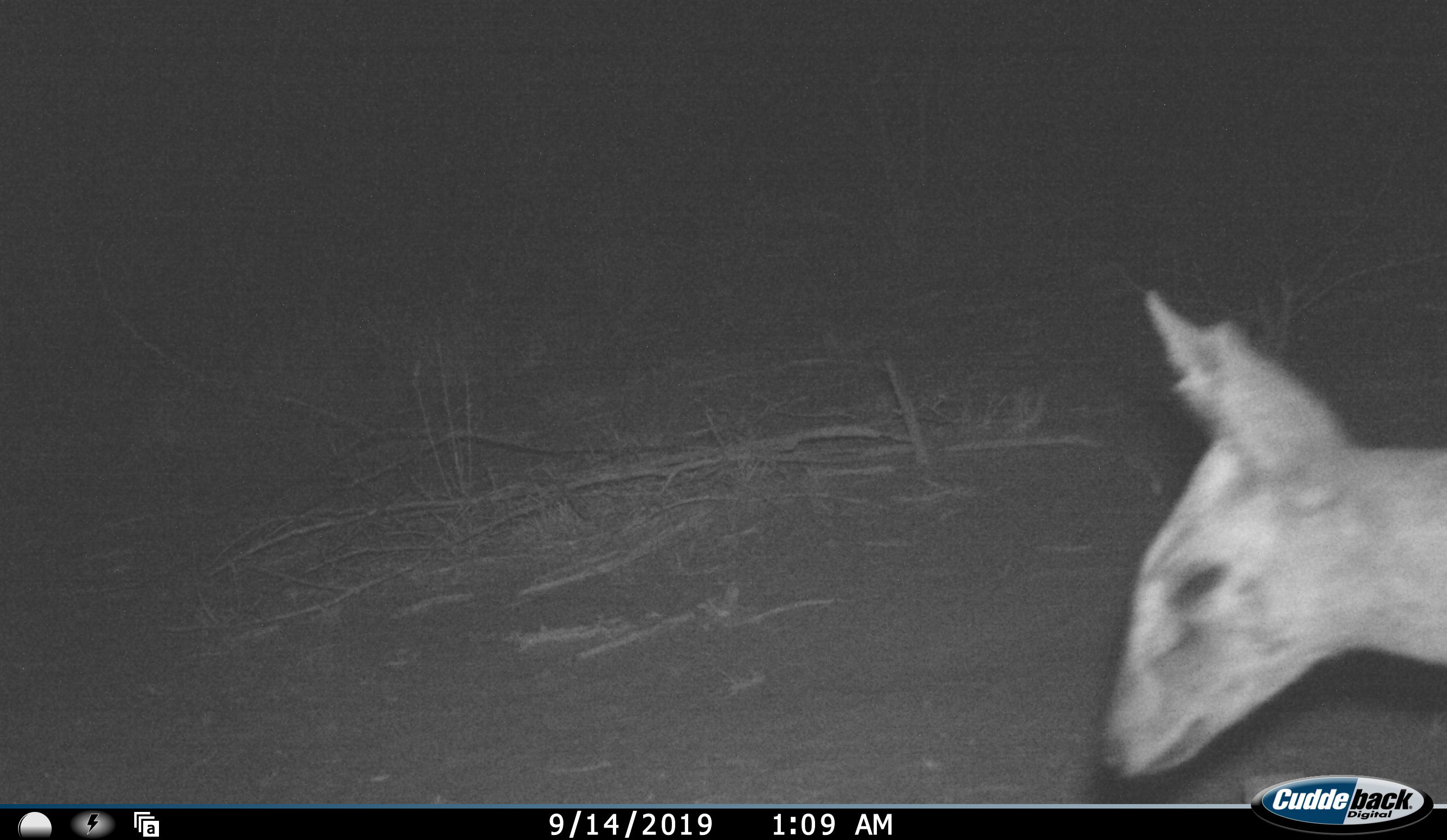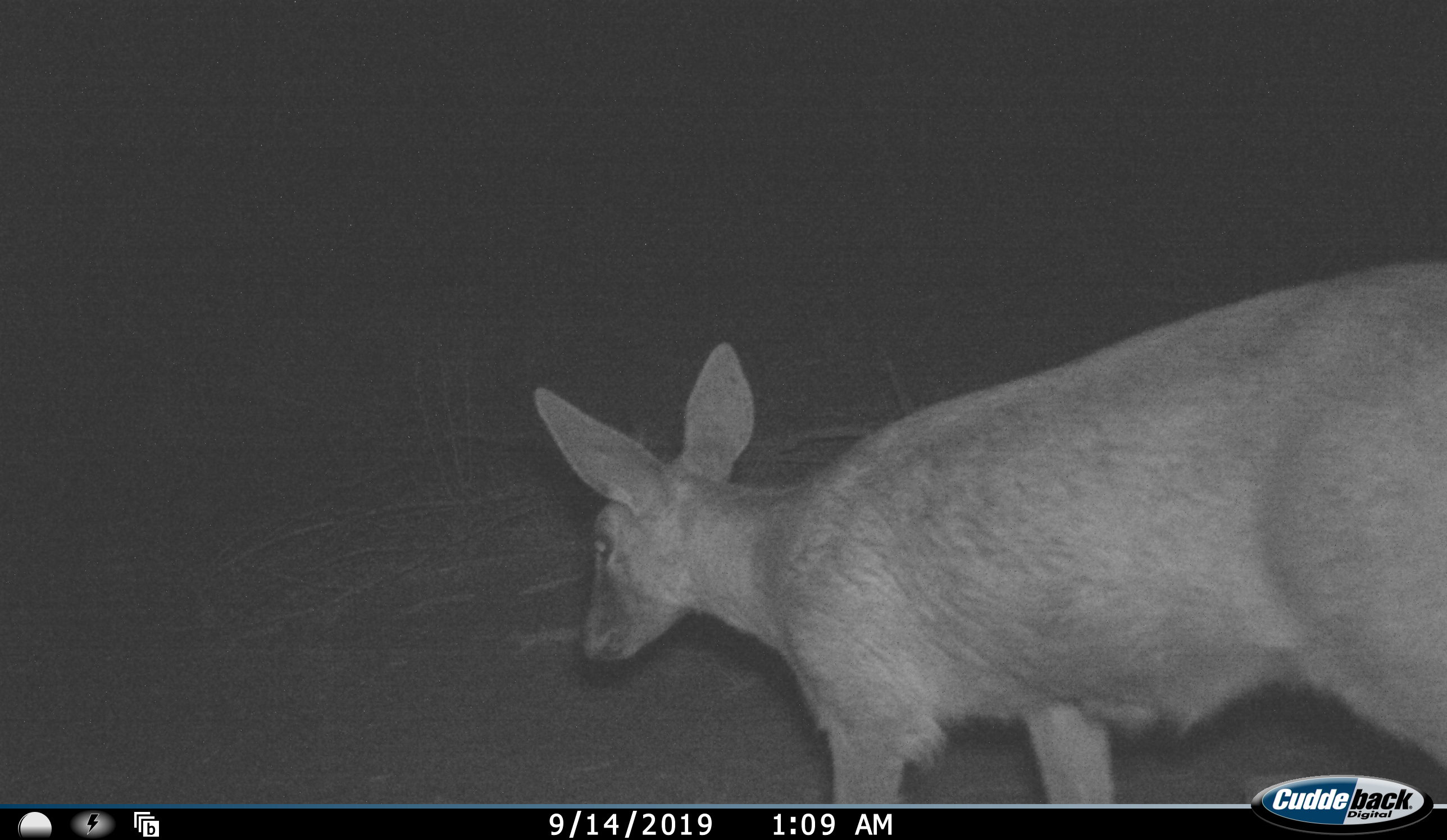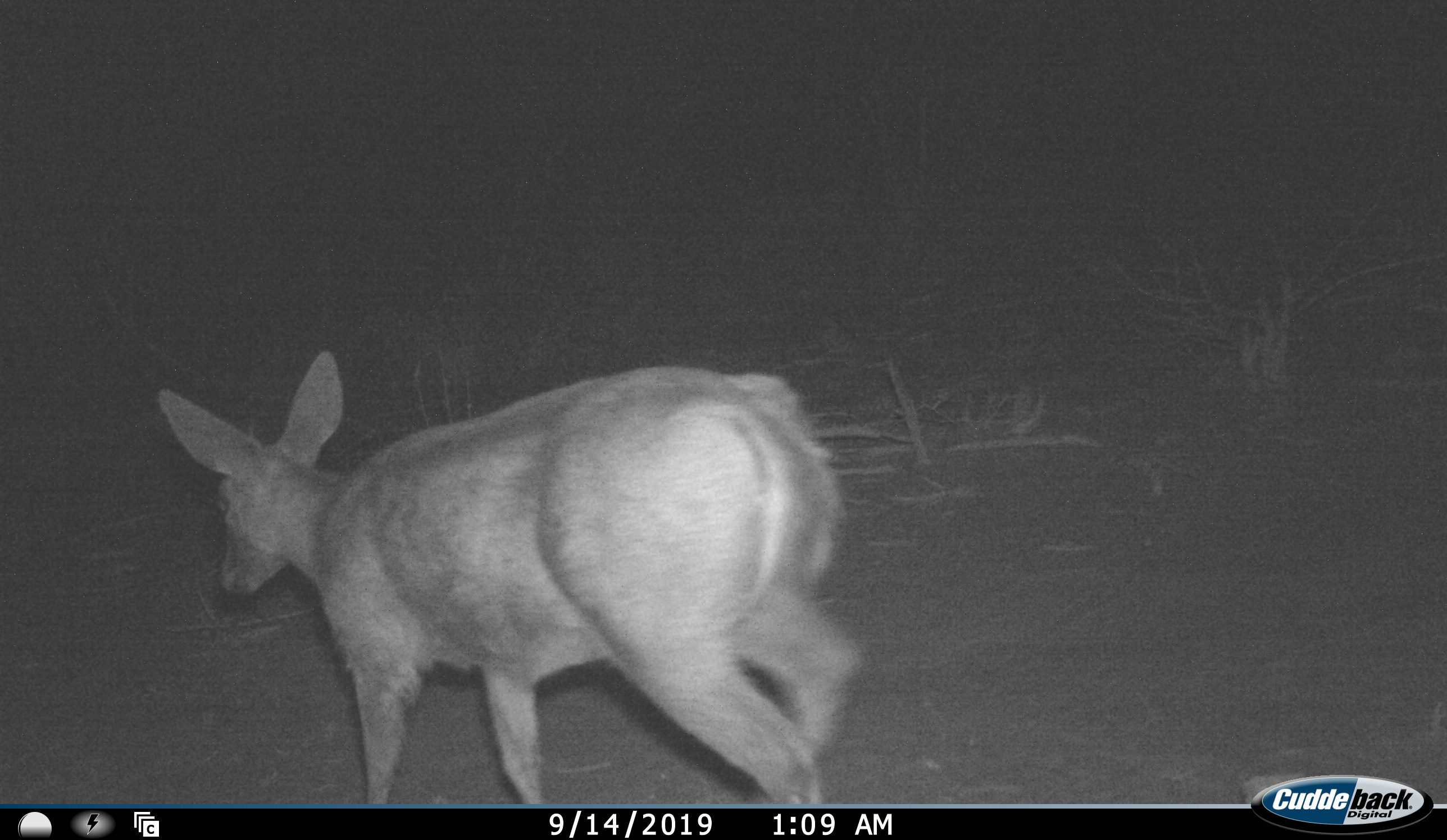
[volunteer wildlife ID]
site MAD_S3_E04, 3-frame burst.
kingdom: Animalia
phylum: Chordata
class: Mammalia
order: Artiodactyla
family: Bovidae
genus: Sylvicapra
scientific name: Sylvicapra grimmia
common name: common duiker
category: duikercommongrey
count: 1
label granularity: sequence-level